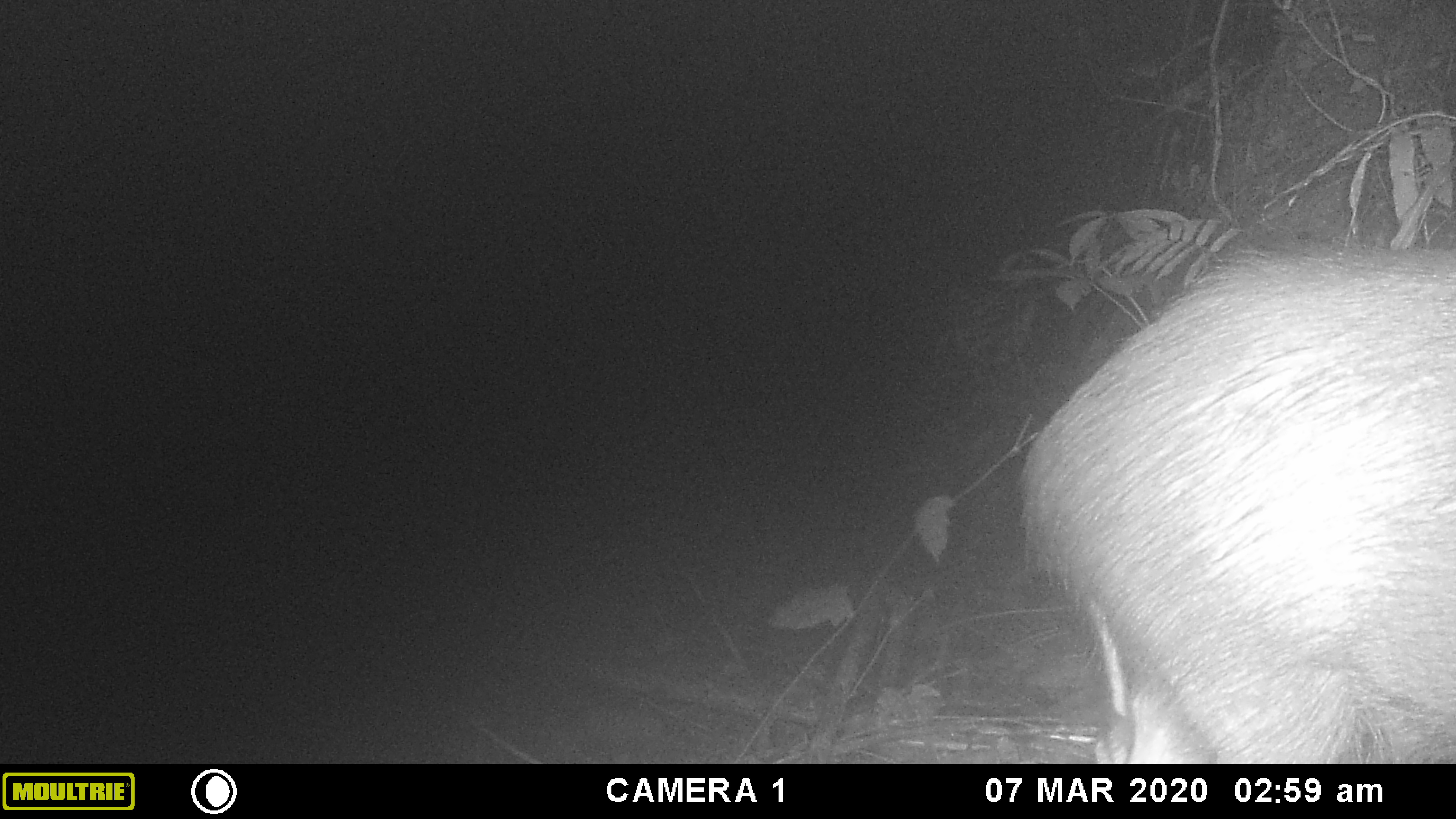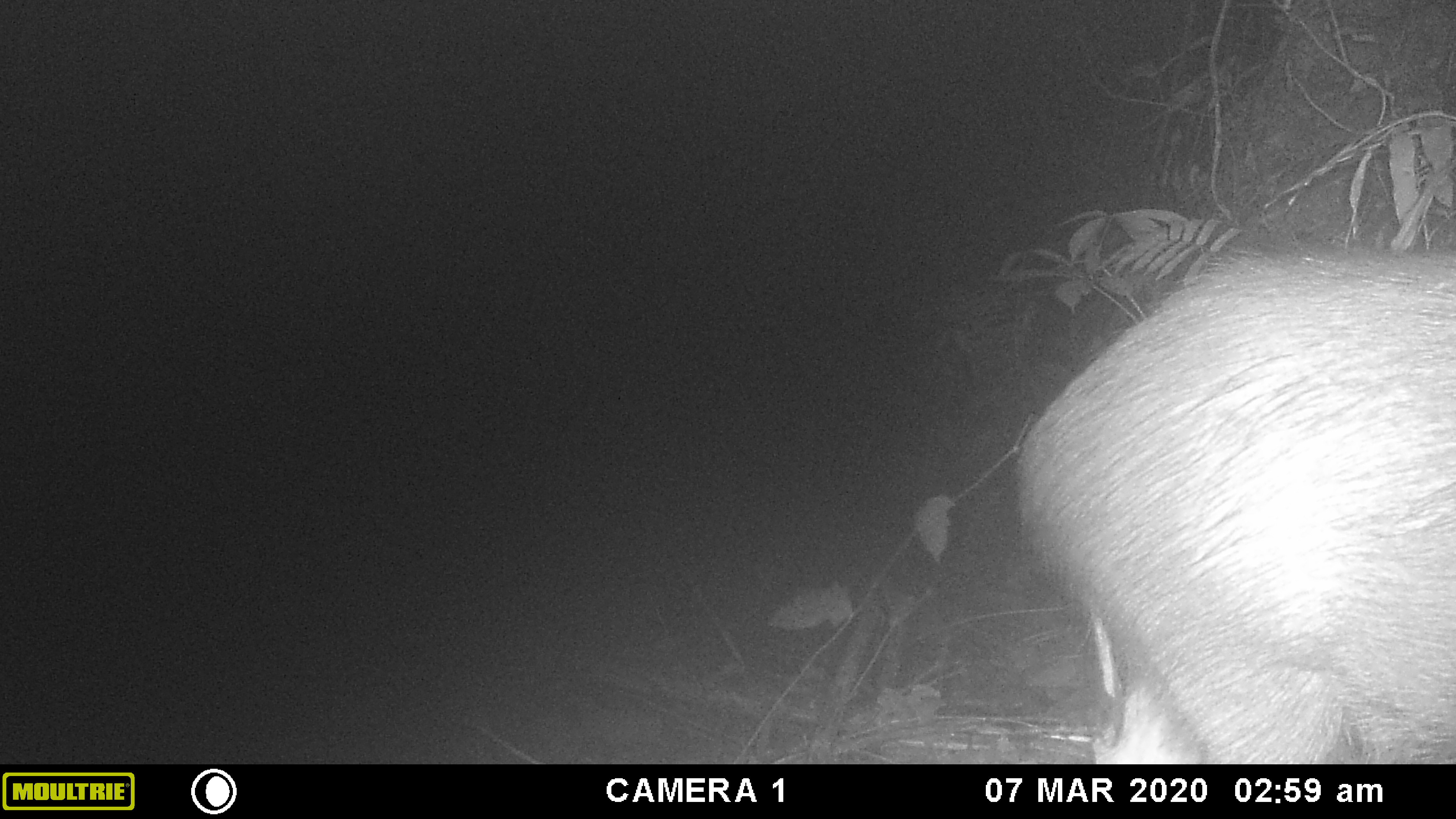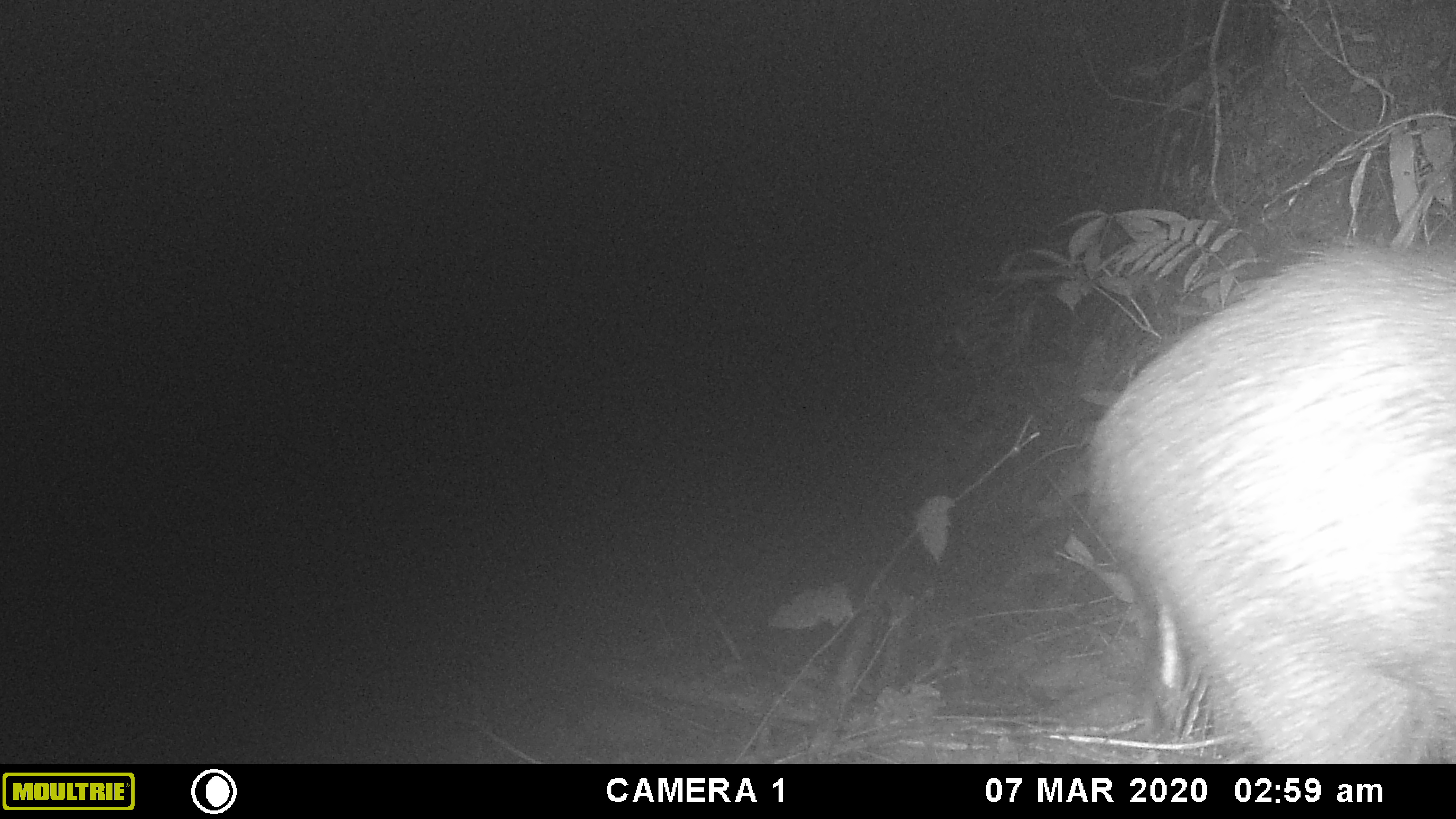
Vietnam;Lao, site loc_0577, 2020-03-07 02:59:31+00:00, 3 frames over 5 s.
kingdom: Animalia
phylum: Chordata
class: Mammalia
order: Artiodactyla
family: Suidae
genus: Sus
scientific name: Sus scrofa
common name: eurasian wild pig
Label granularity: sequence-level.